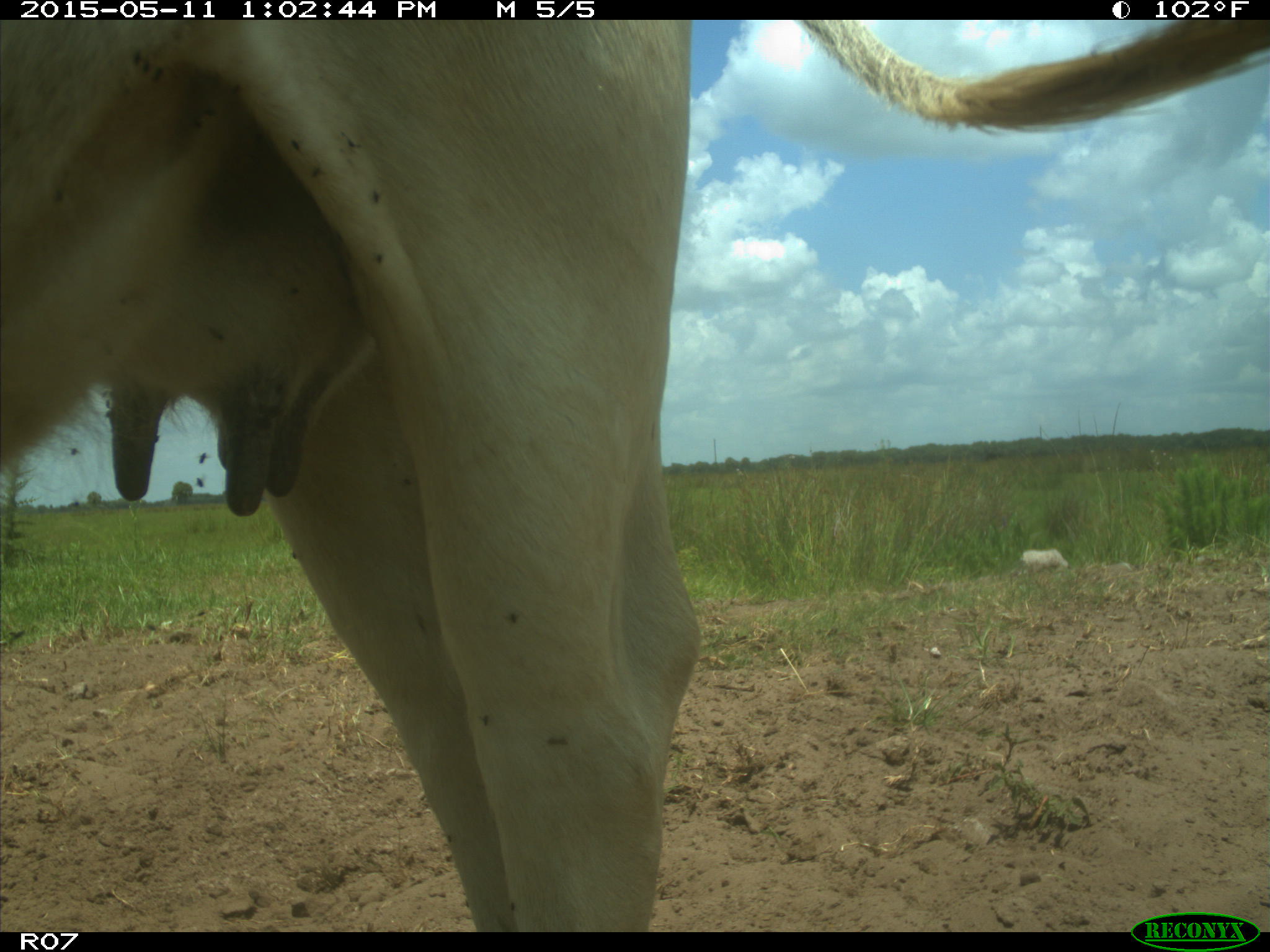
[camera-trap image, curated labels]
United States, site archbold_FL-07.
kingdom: Animalia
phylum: Chordata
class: Mammalia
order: Artiodactyla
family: Bovidae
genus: Bos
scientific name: Bos taurus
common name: domestic cow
Bos taurus (domestic cow).